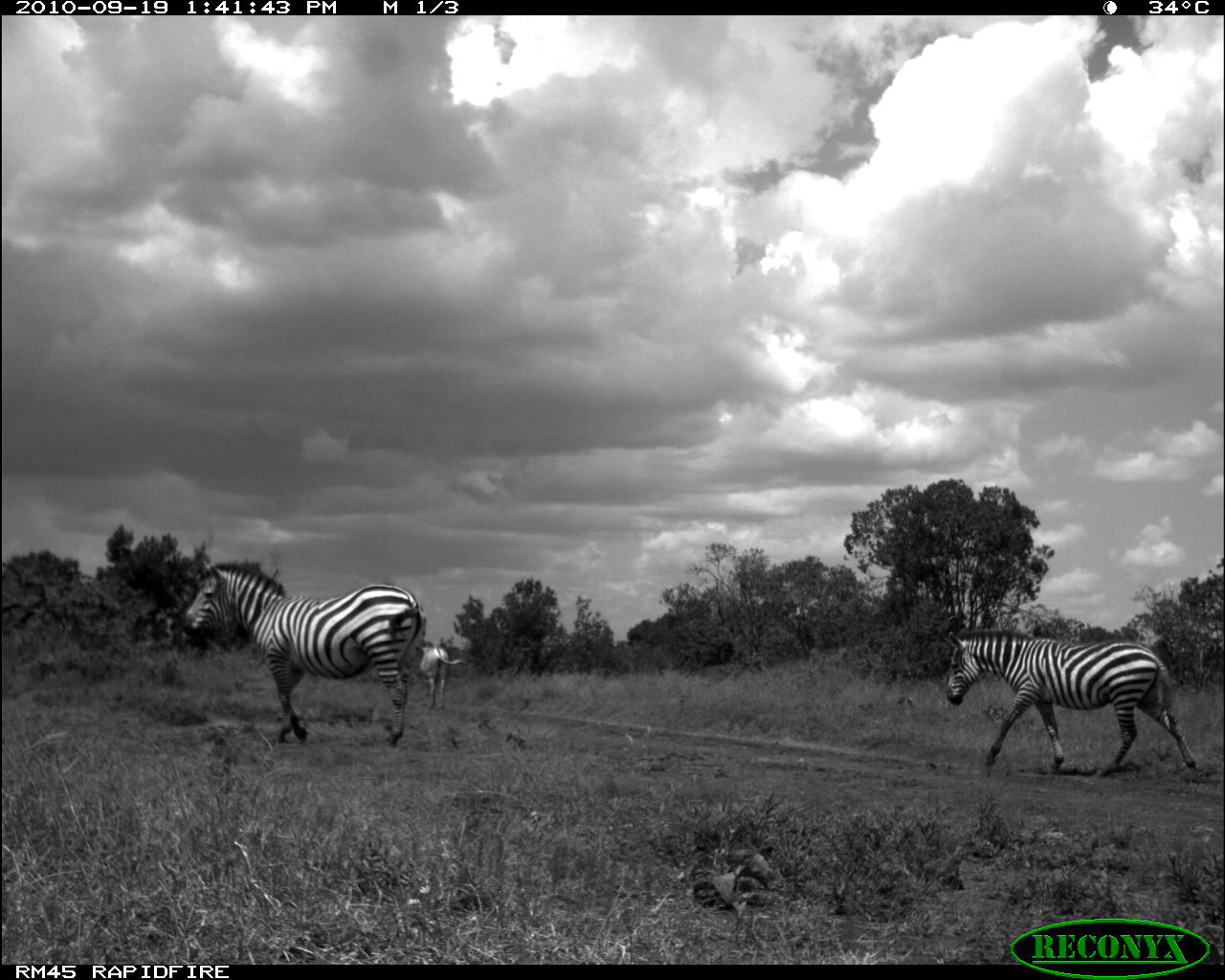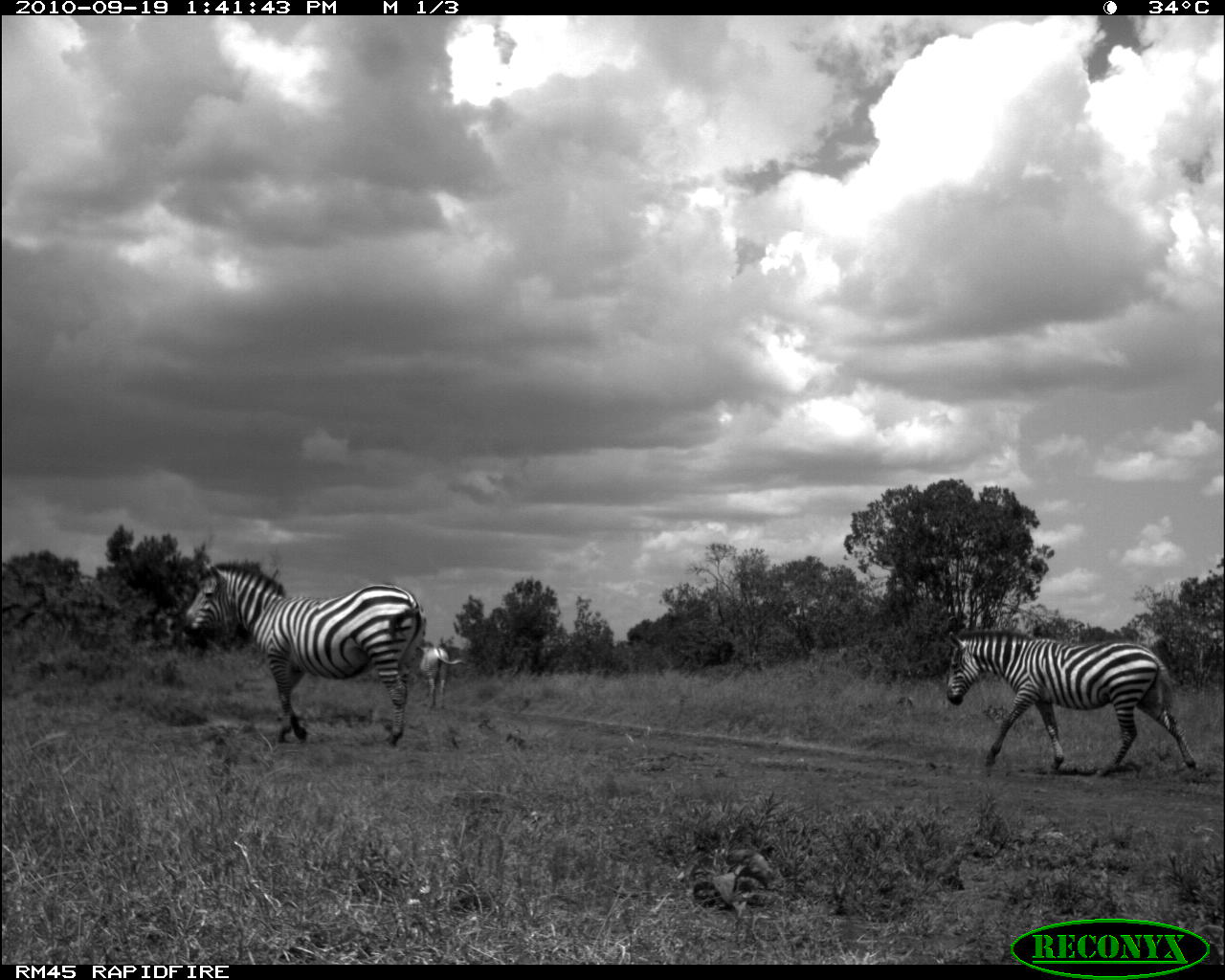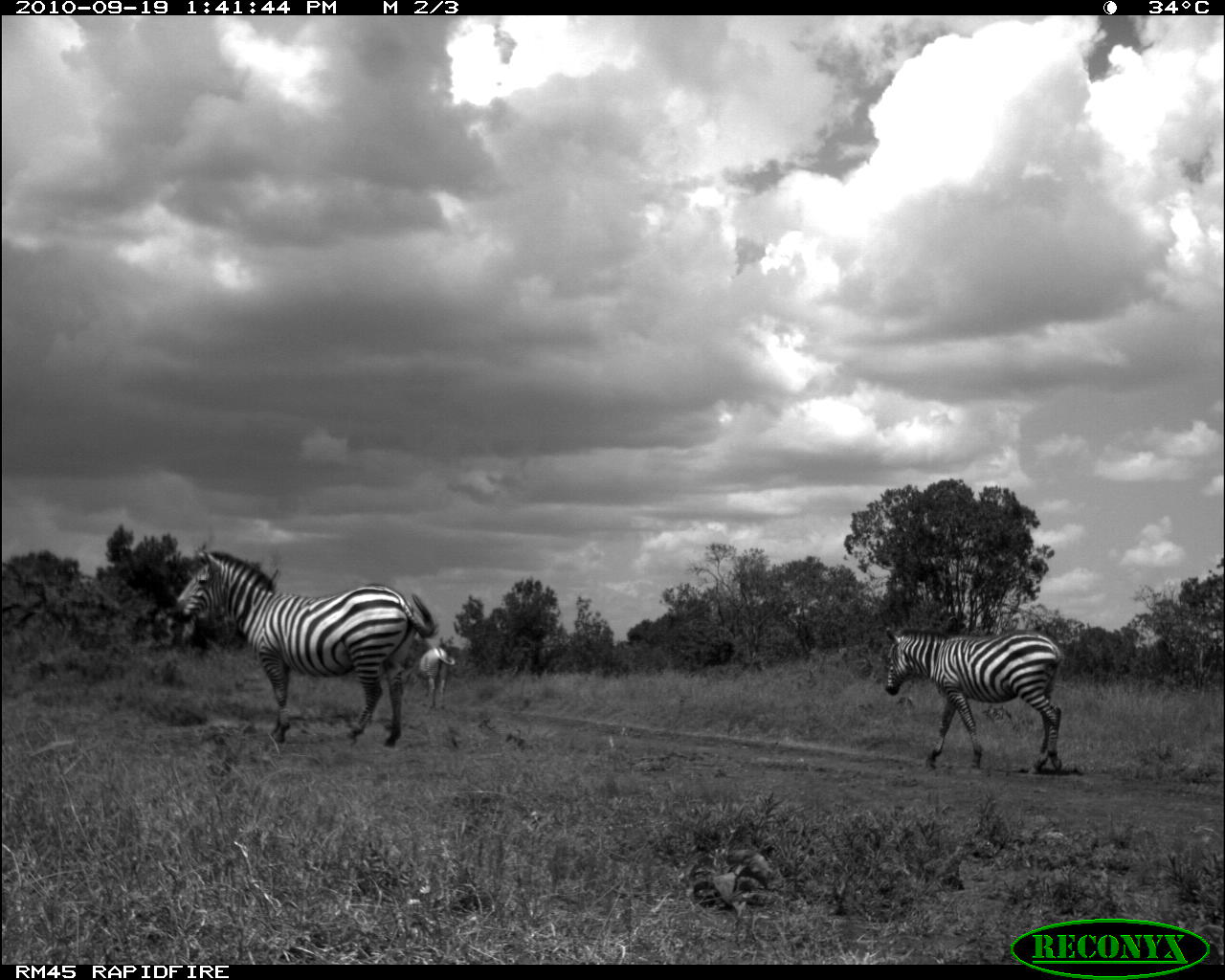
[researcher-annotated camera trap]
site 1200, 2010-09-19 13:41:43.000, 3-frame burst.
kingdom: Animalia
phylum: Chordata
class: Mammalia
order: Perissodactyla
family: Equidae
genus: Equus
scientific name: Equus grevyi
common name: grévy's zebra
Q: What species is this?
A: Equus grevyi (grévy's zebra).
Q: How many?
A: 1.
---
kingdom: Animalia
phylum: Chordata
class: Mammalia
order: Perissodactyla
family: Equidae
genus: Equus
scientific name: Equus quagga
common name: plains zebra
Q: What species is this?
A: Equus quagga (plains zebra).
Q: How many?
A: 2.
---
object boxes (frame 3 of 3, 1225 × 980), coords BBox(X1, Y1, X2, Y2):
equus grevyi: BBox(172, 548, 436, 746); BBox(884, 625, 1065, 772); BBox(416, 646, 455, 710)